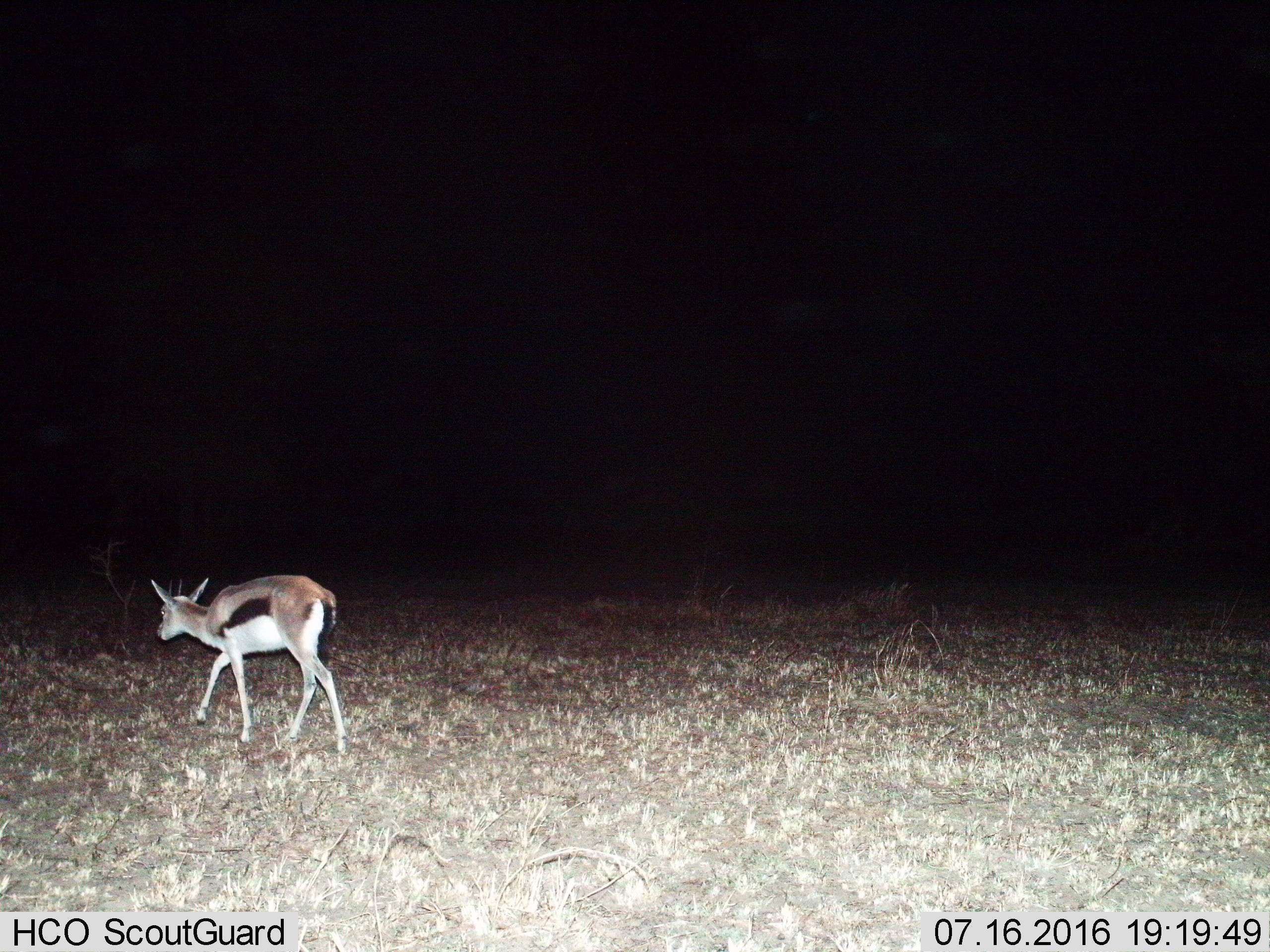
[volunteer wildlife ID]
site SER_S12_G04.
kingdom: Animalia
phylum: Chordata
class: Mammalia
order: Artiodactyla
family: Bovidae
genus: Eudorcas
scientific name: Eudorcas thomsonii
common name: thomson's gazelle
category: gazellethomsons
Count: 1.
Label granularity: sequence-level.